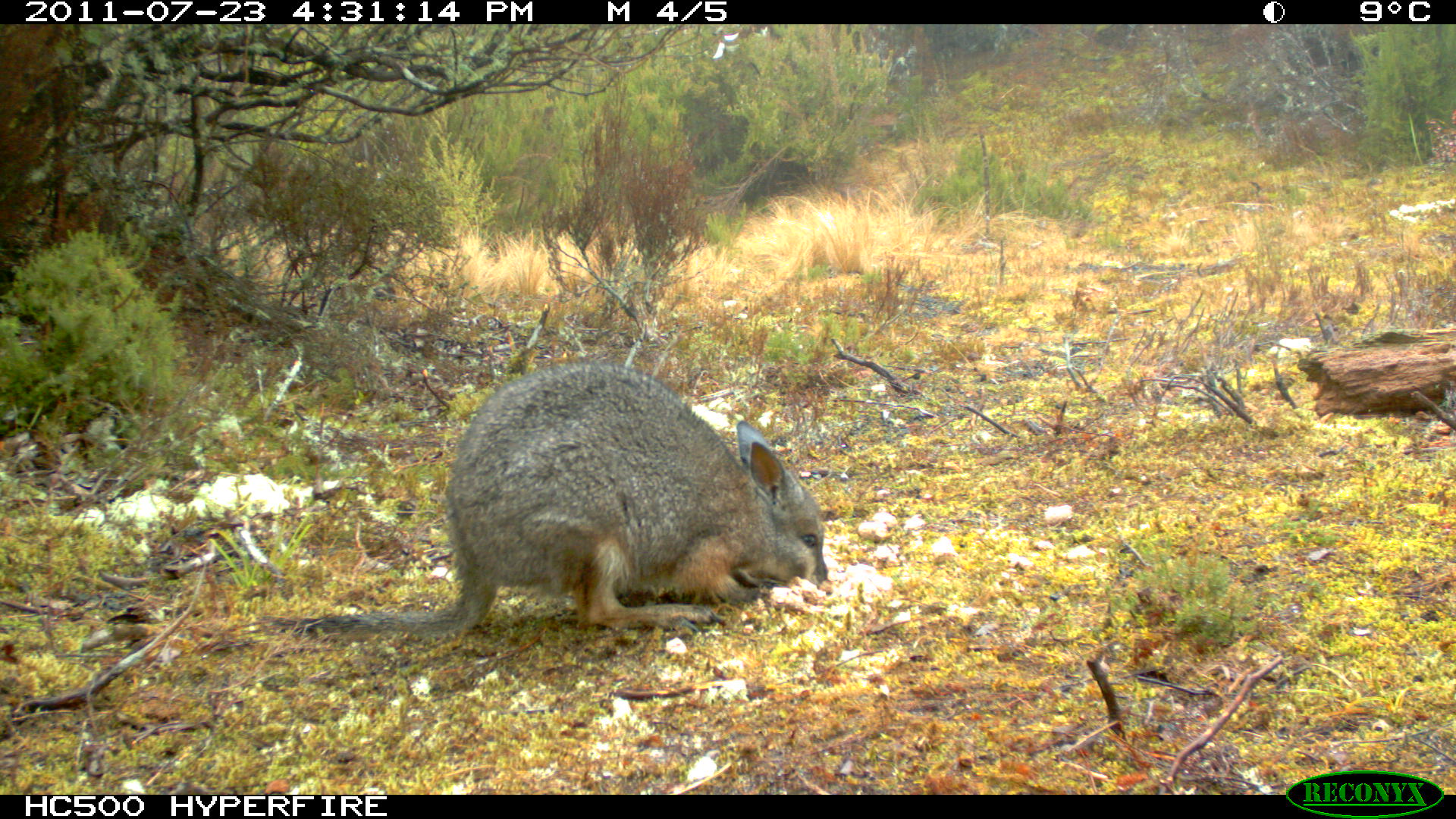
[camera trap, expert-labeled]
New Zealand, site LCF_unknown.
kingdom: Animalia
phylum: Chordata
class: Mammalia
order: Diprotodontia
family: Macropodidae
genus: Notamacropus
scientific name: Notamacropus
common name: wallaby